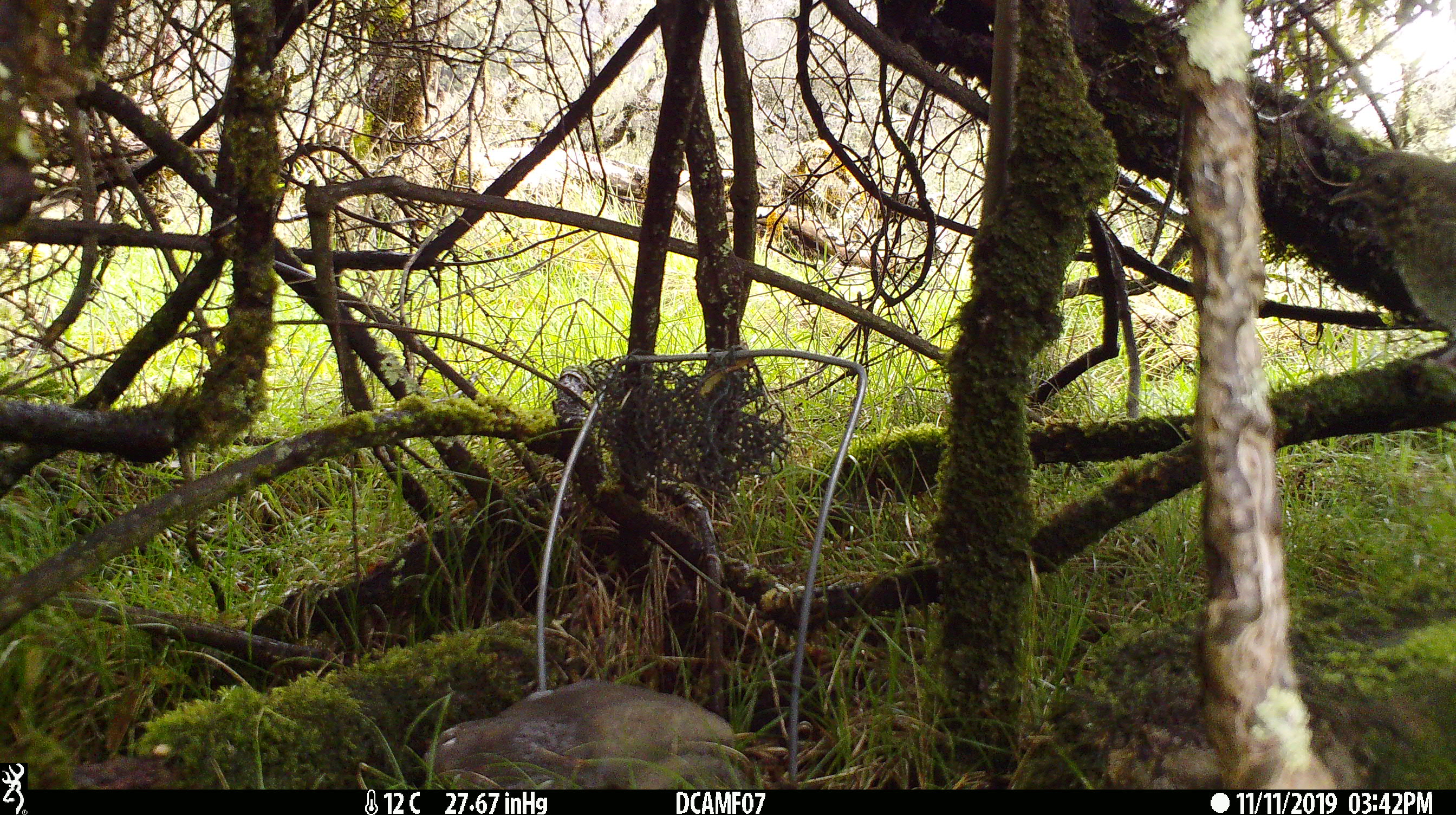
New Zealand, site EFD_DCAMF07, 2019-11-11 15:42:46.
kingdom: Animalia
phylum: Chordata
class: Aves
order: Passeriformes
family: Turdidae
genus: Turdus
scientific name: Turdus philomelos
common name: song thrush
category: thrush